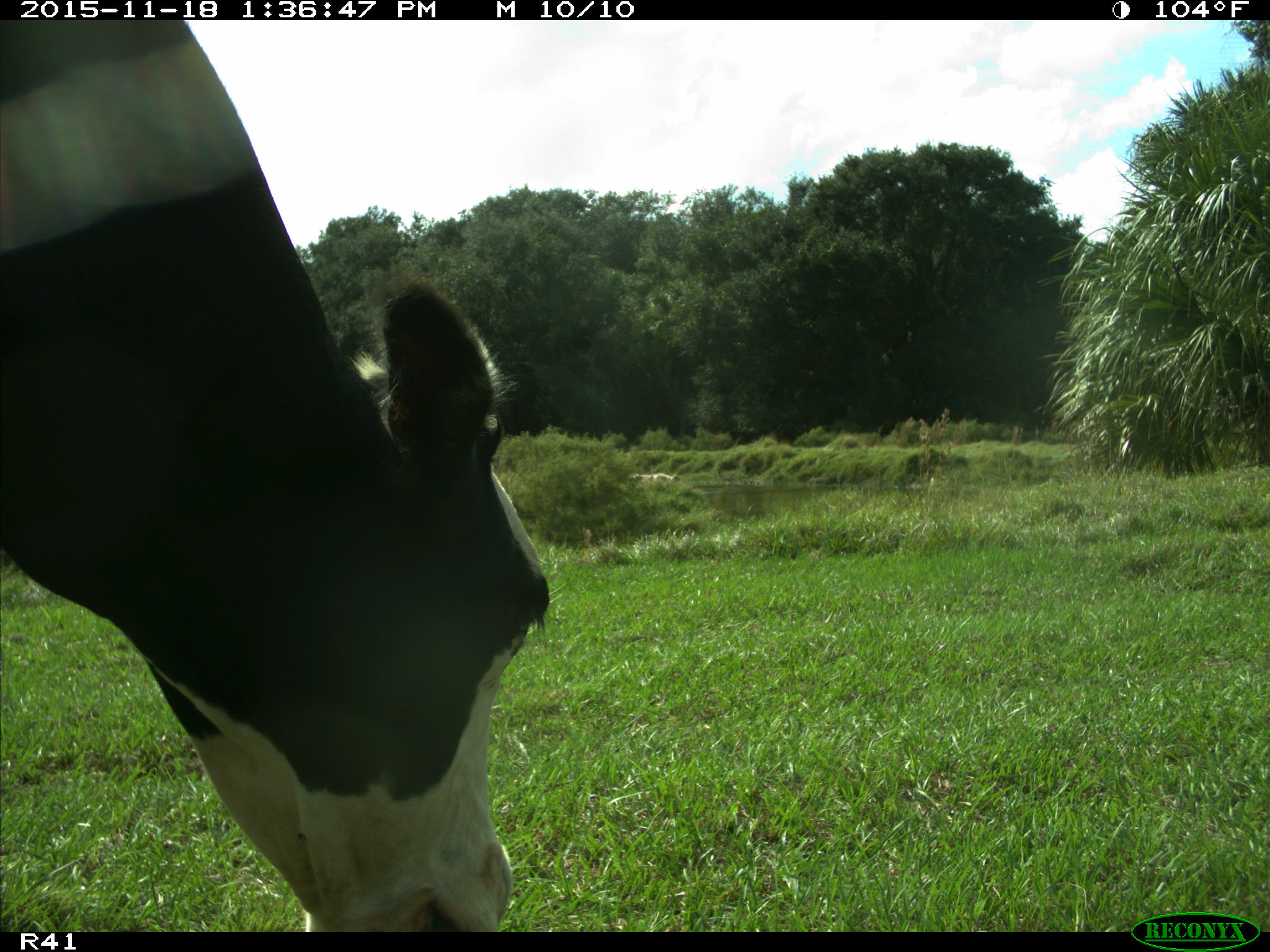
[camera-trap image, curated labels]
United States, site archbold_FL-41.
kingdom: Animalia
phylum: Chordata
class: Mammalia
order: Artiodactyla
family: Bovidae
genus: Bos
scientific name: Bos taurus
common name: domestic cow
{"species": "Bos taurus (domestic cow)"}